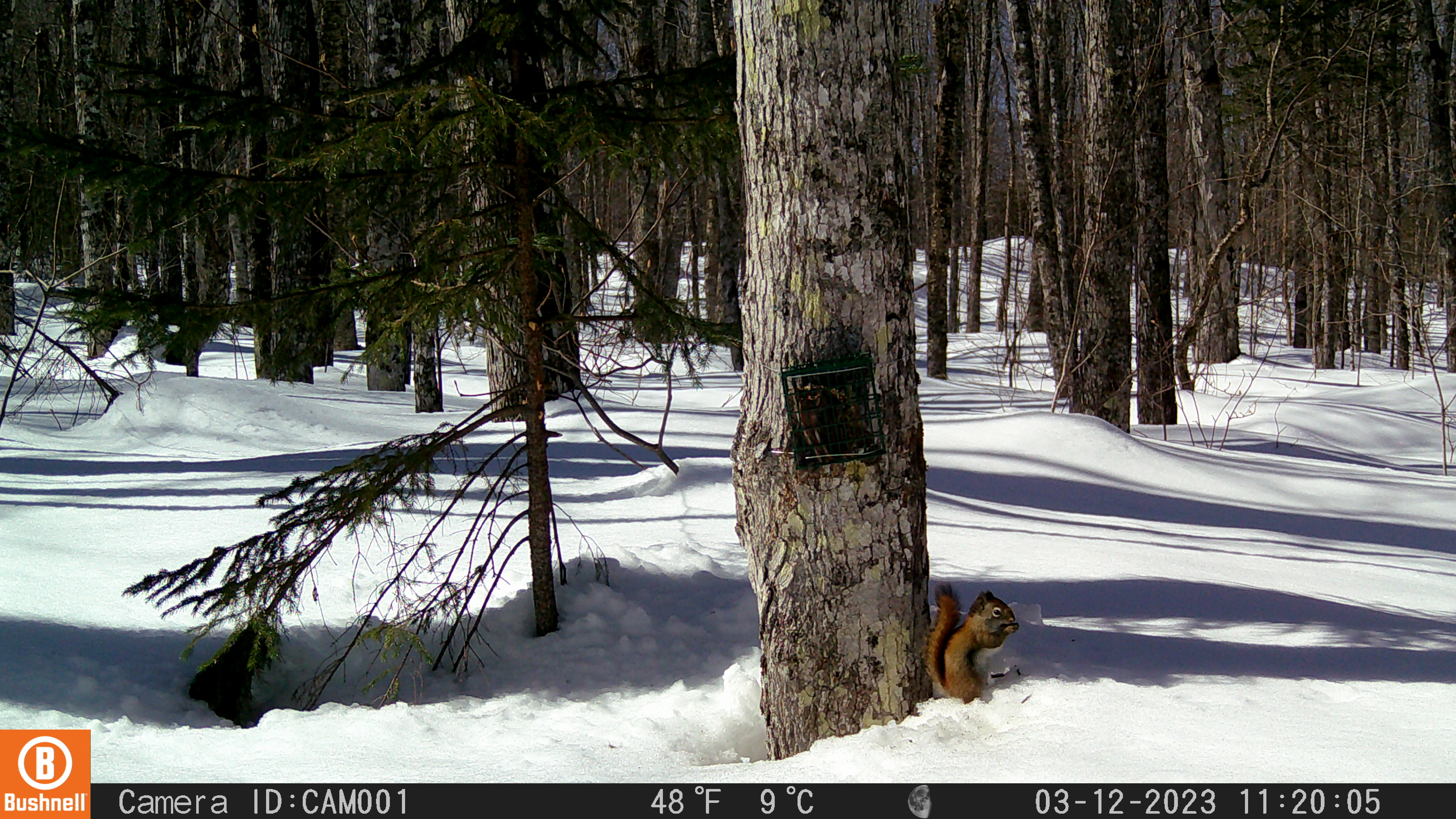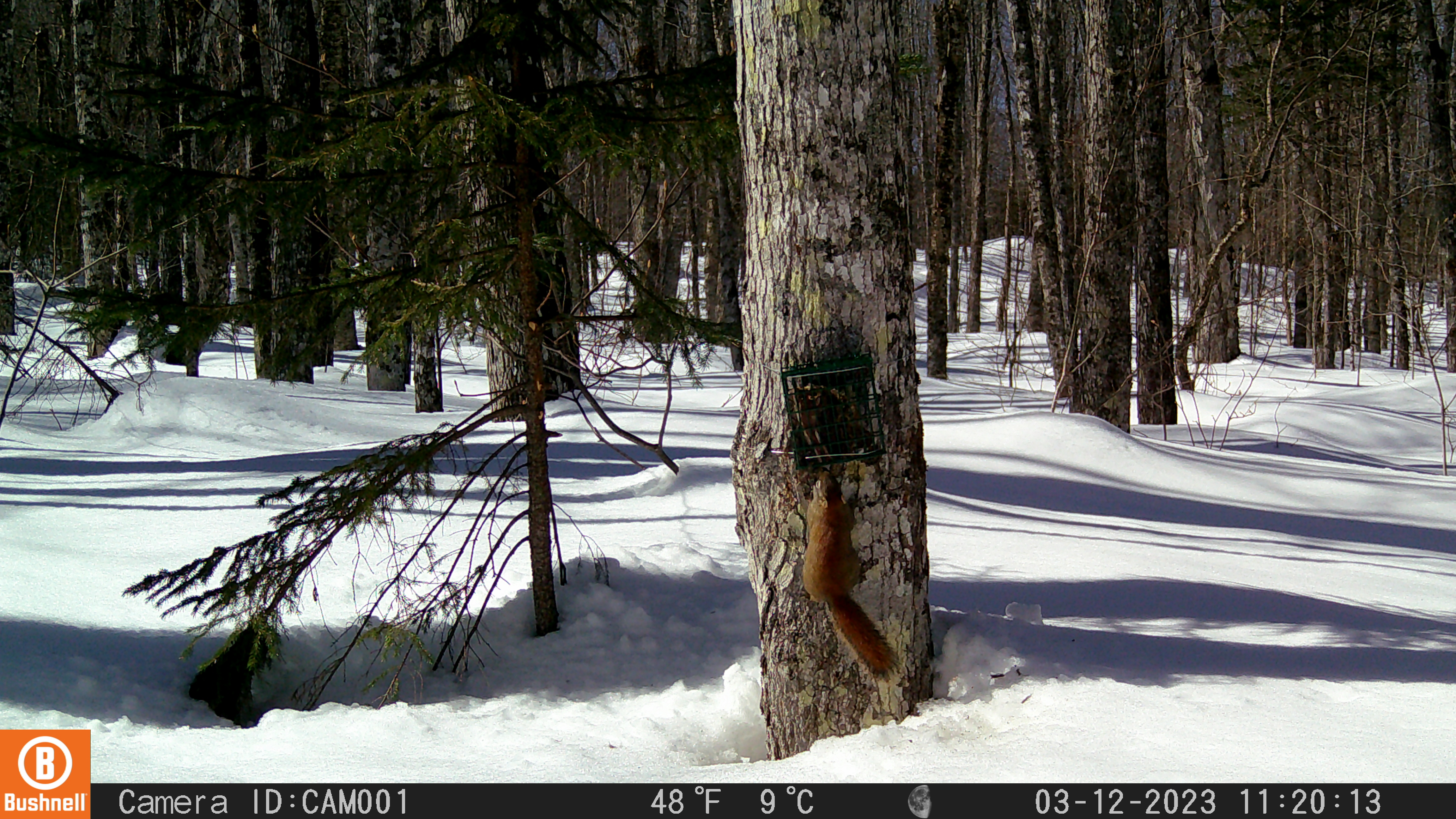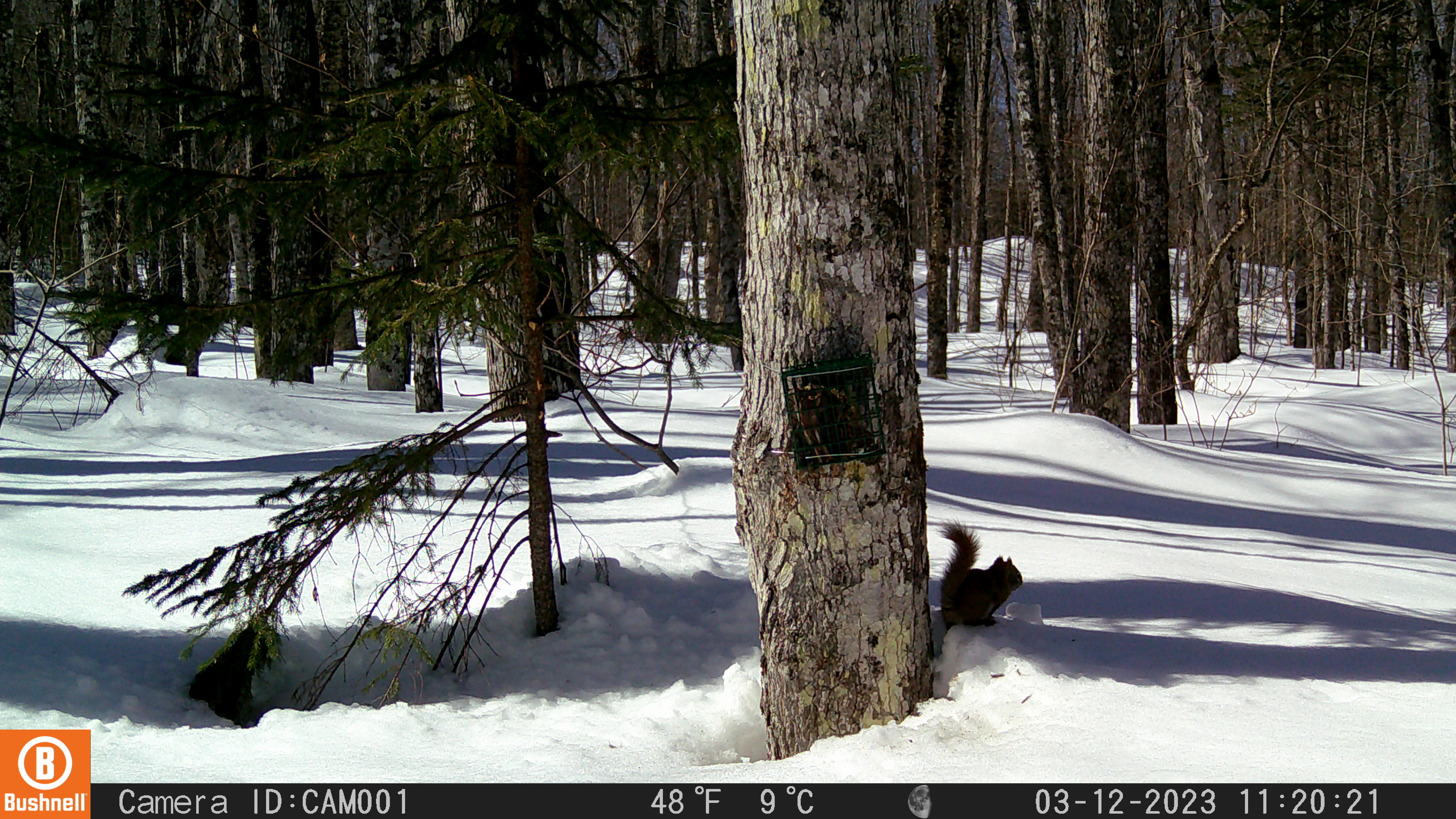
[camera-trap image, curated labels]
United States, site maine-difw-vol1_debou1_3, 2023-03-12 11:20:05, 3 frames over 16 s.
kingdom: Animalia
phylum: Chordata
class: Mammalia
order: Rodentia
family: Sciuridae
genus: Tamiasciurus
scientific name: Tamiasciurus hudsonicus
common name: red squirrel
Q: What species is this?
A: Red squirrel (Tamiasciurus hudsonicus).